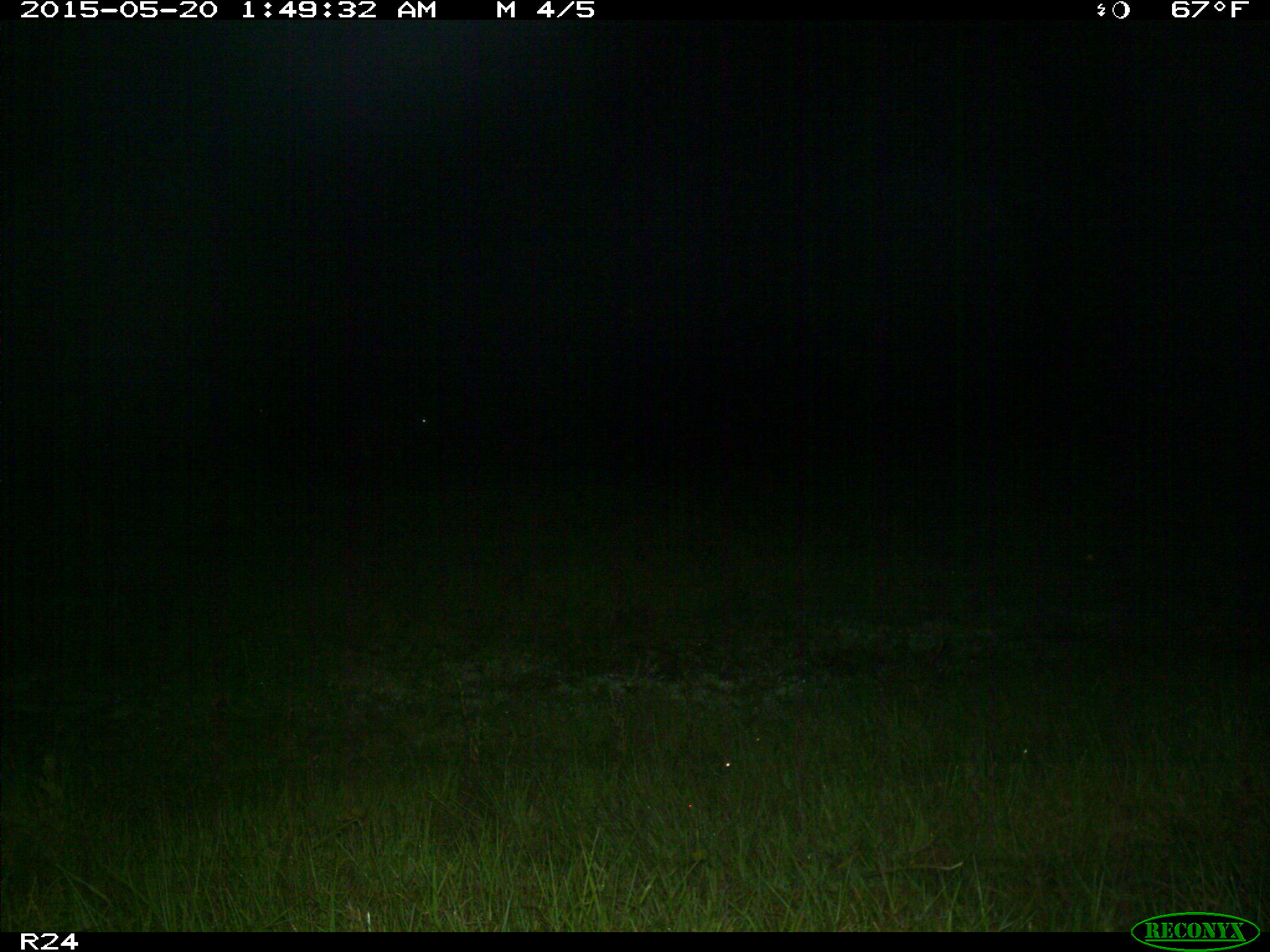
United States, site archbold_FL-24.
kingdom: Animalia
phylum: Chordata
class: Mammalia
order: Artiodactyla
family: Bovidae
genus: Bos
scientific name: Bos taurus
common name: domestic cow